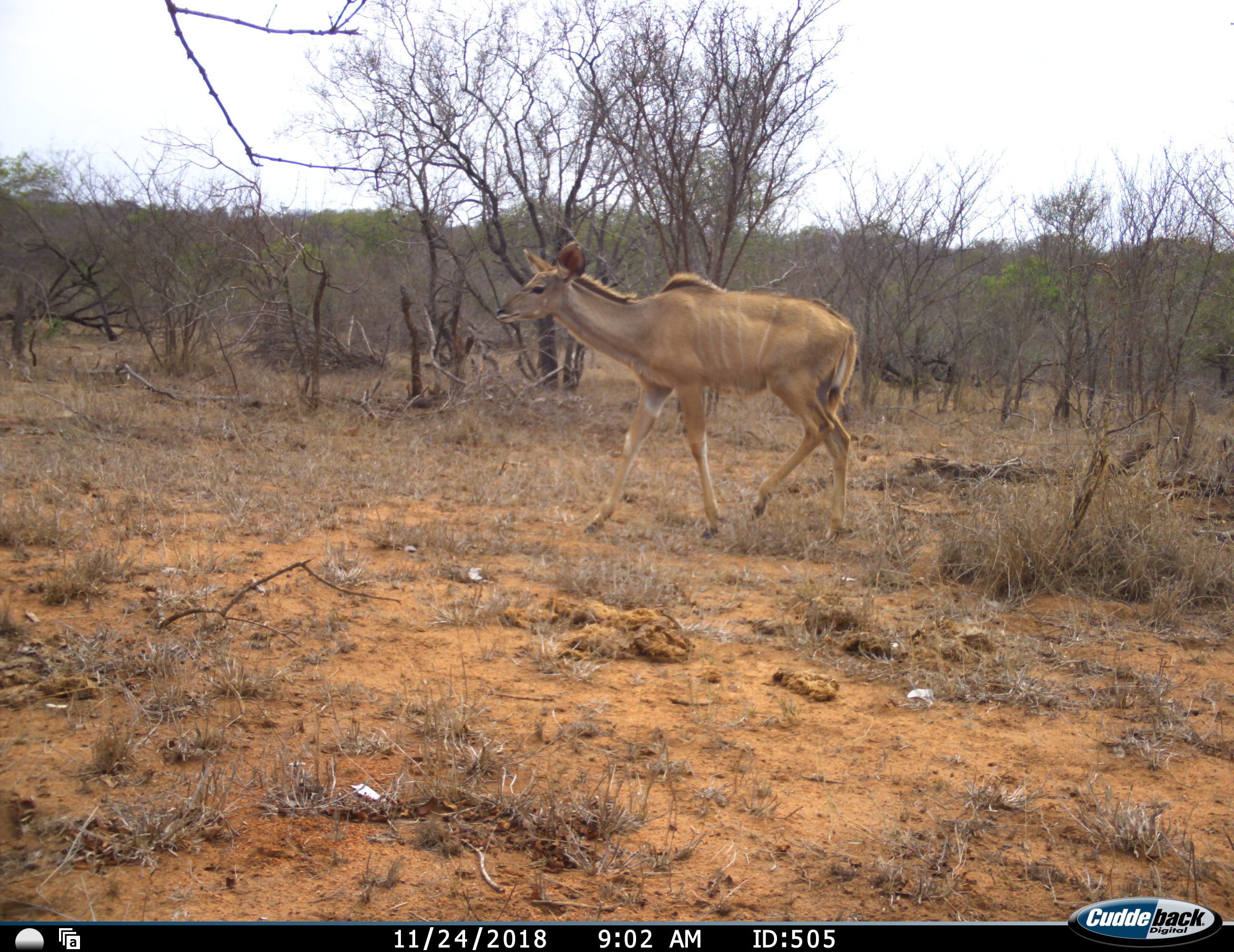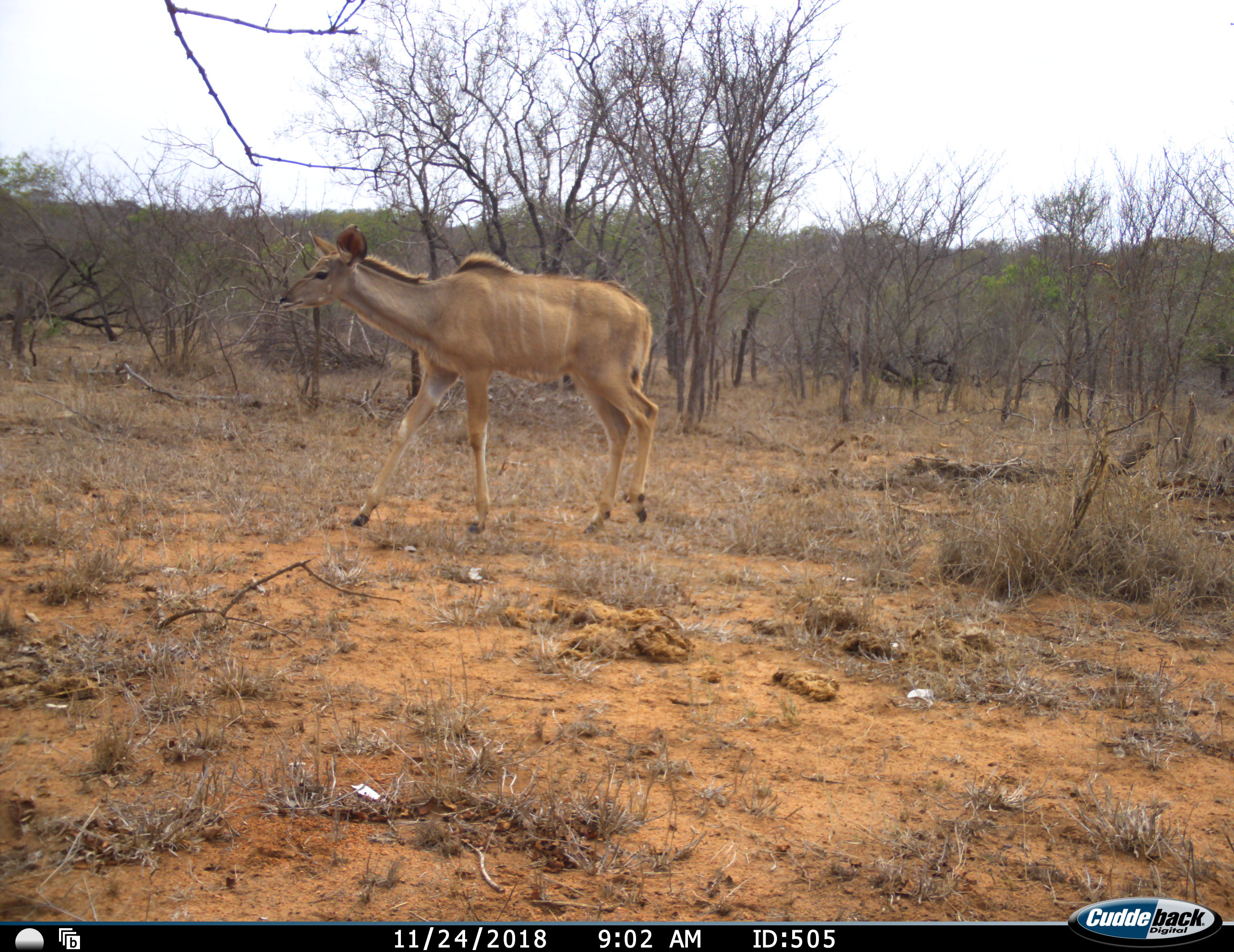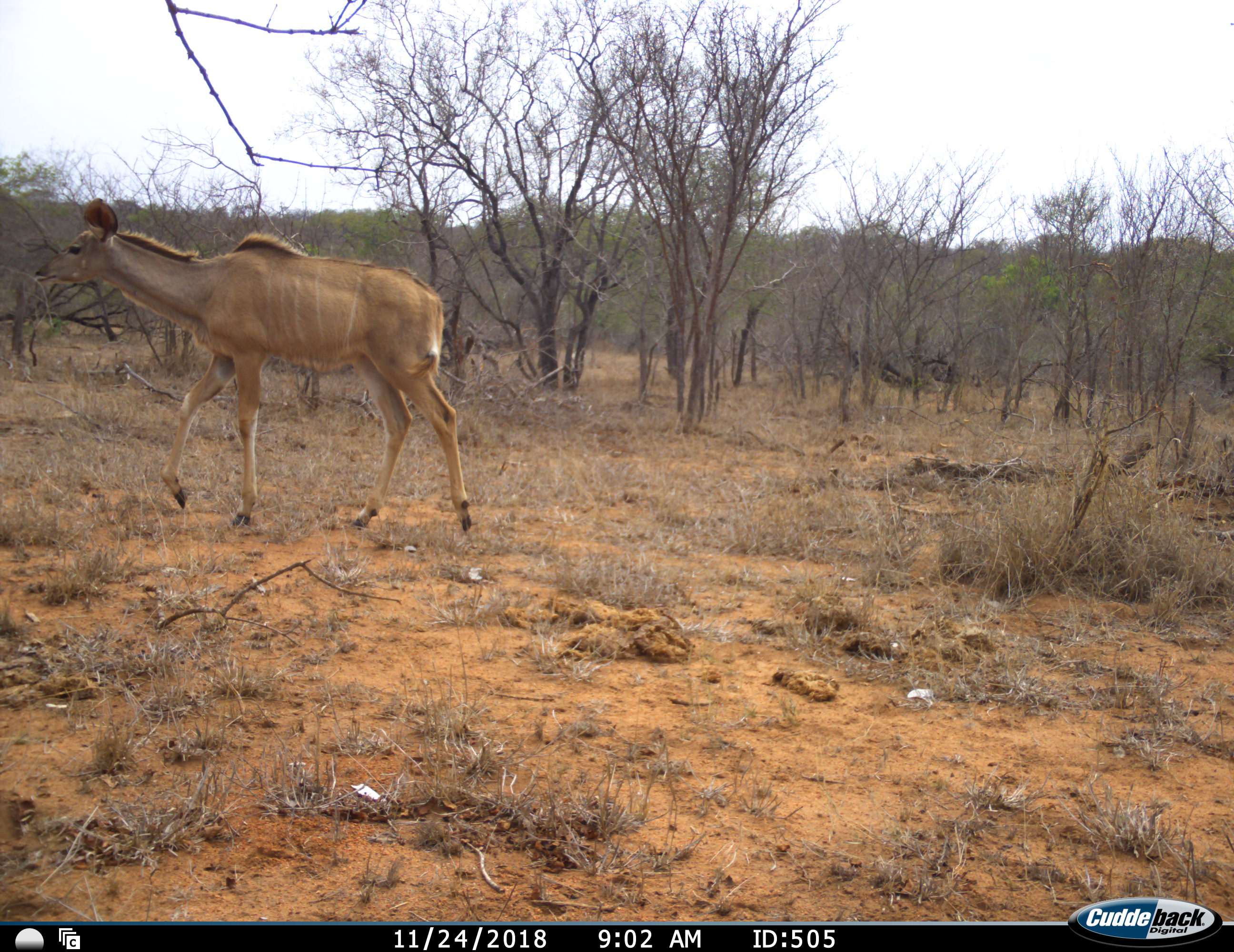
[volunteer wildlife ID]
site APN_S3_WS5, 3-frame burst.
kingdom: Animalia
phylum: Chordata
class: Mammalia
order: Artiodactyla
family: Bovidae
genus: Tragelaphus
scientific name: Tragelaphus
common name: kudu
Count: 1.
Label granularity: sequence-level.